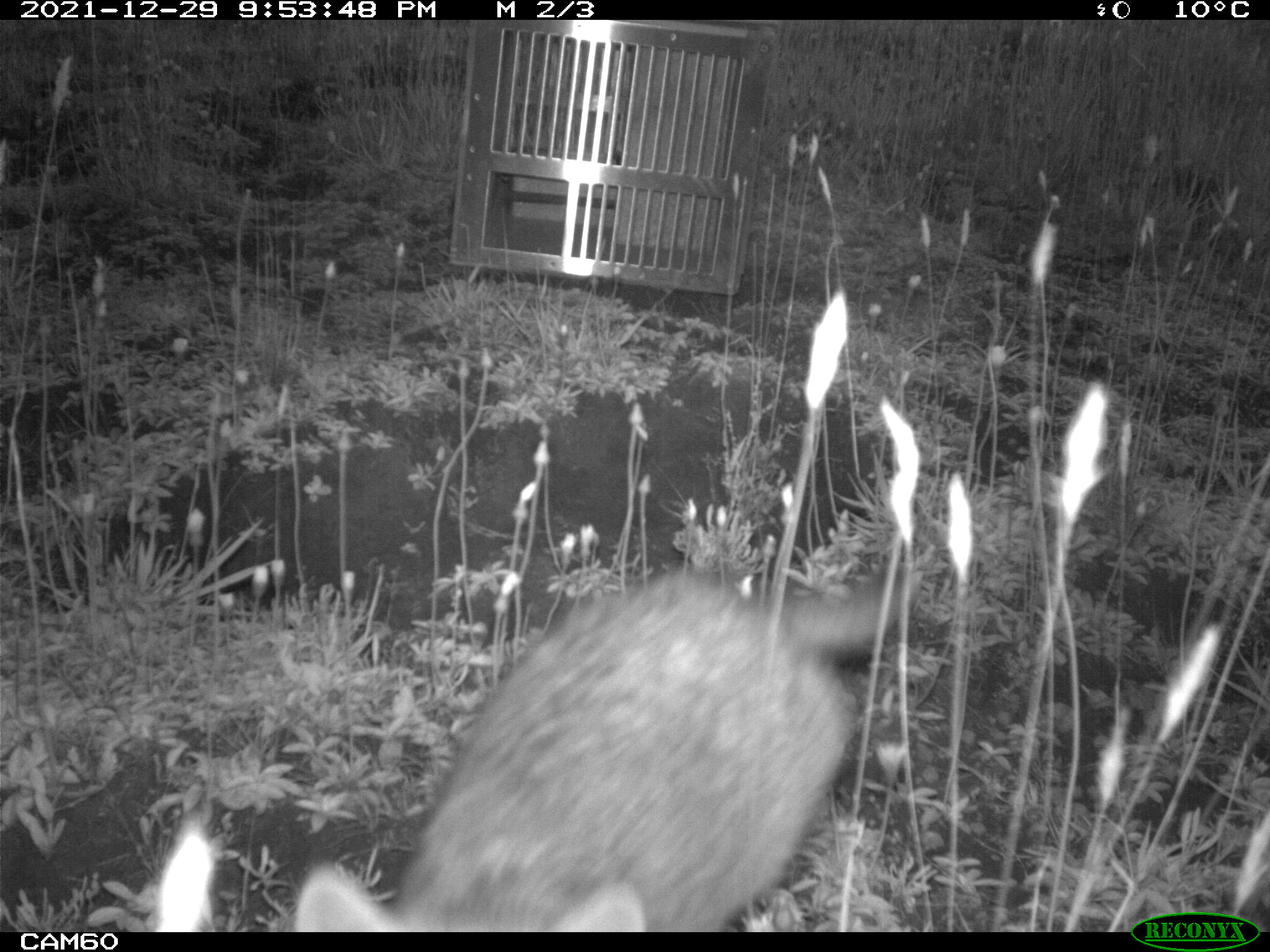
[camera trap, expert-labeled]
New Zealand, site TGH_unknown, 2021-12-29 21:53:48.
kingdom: Animalia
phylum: Chordata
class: Mammalia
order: Carnivora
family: Felidae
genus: Felis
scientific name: Felis catus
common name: domestic cat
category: cat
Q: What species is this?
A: Cat (domestic cat) (Felis catus).